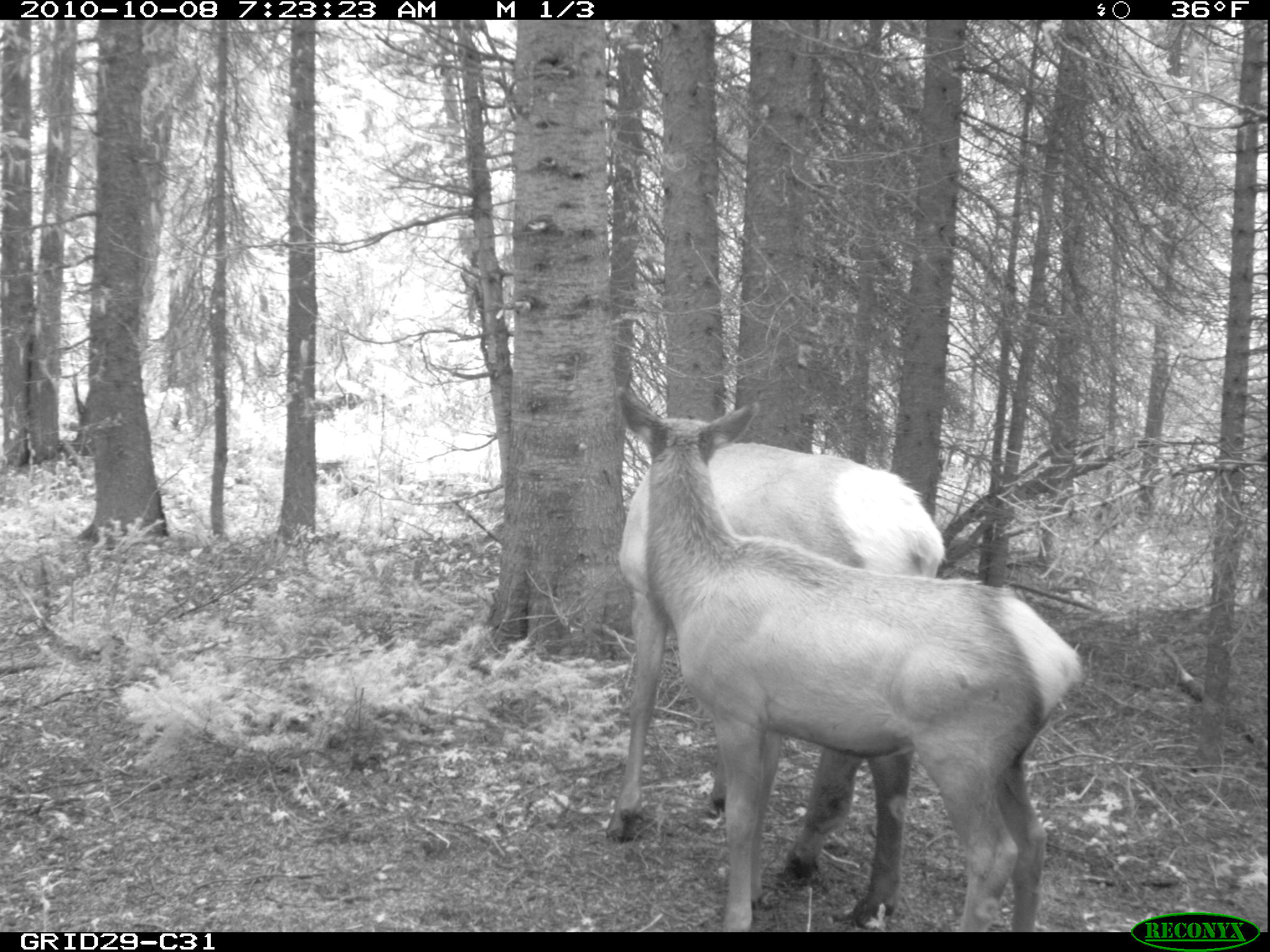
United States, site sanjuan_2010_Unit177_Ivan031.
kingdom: Animalia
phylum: Chordata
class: Mammalia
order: Artiodactyla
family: Cervidae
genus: Cervus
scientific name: Cervus elaphus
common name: red deer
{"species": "Cervus elaphus (red deer)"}